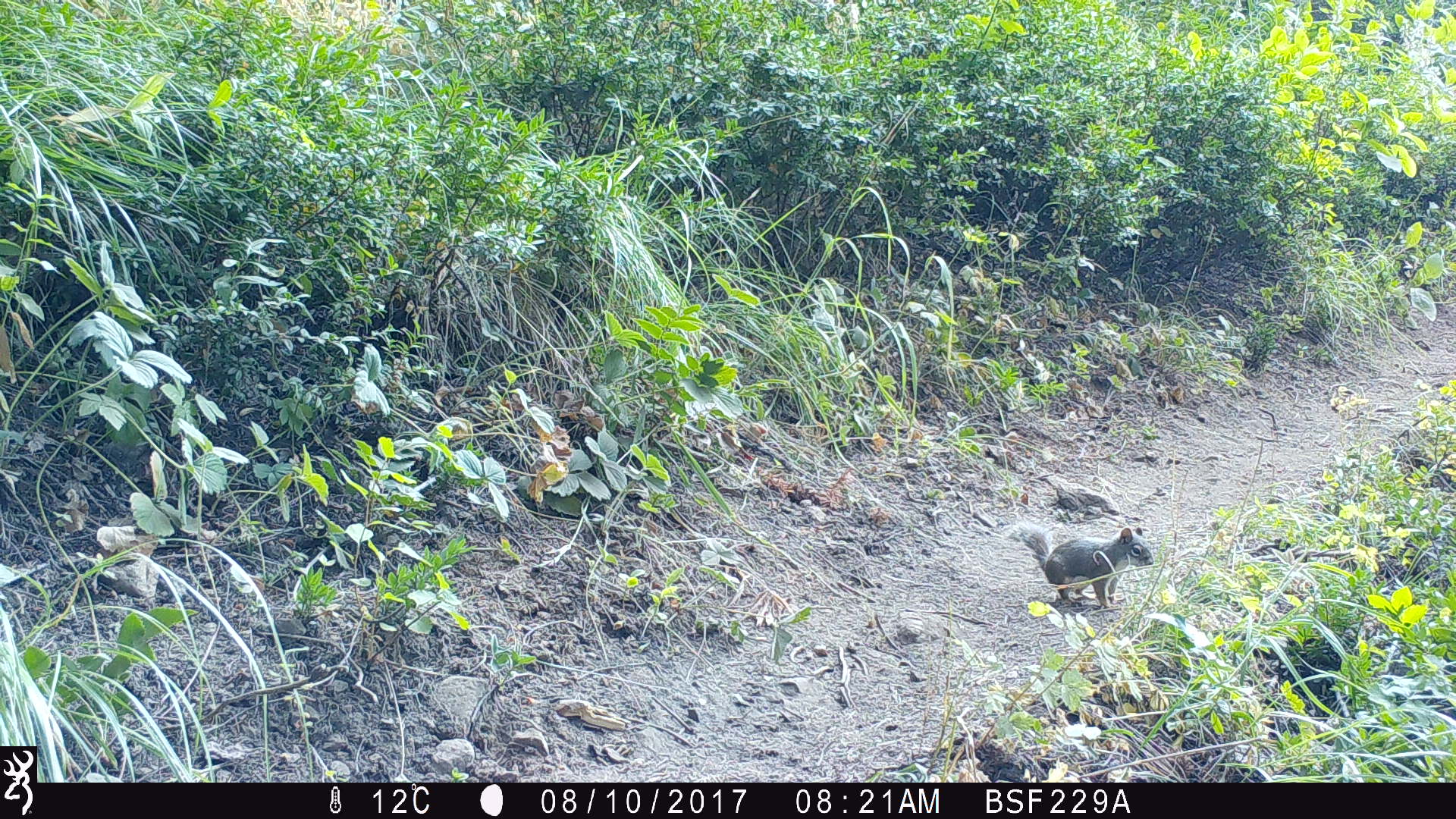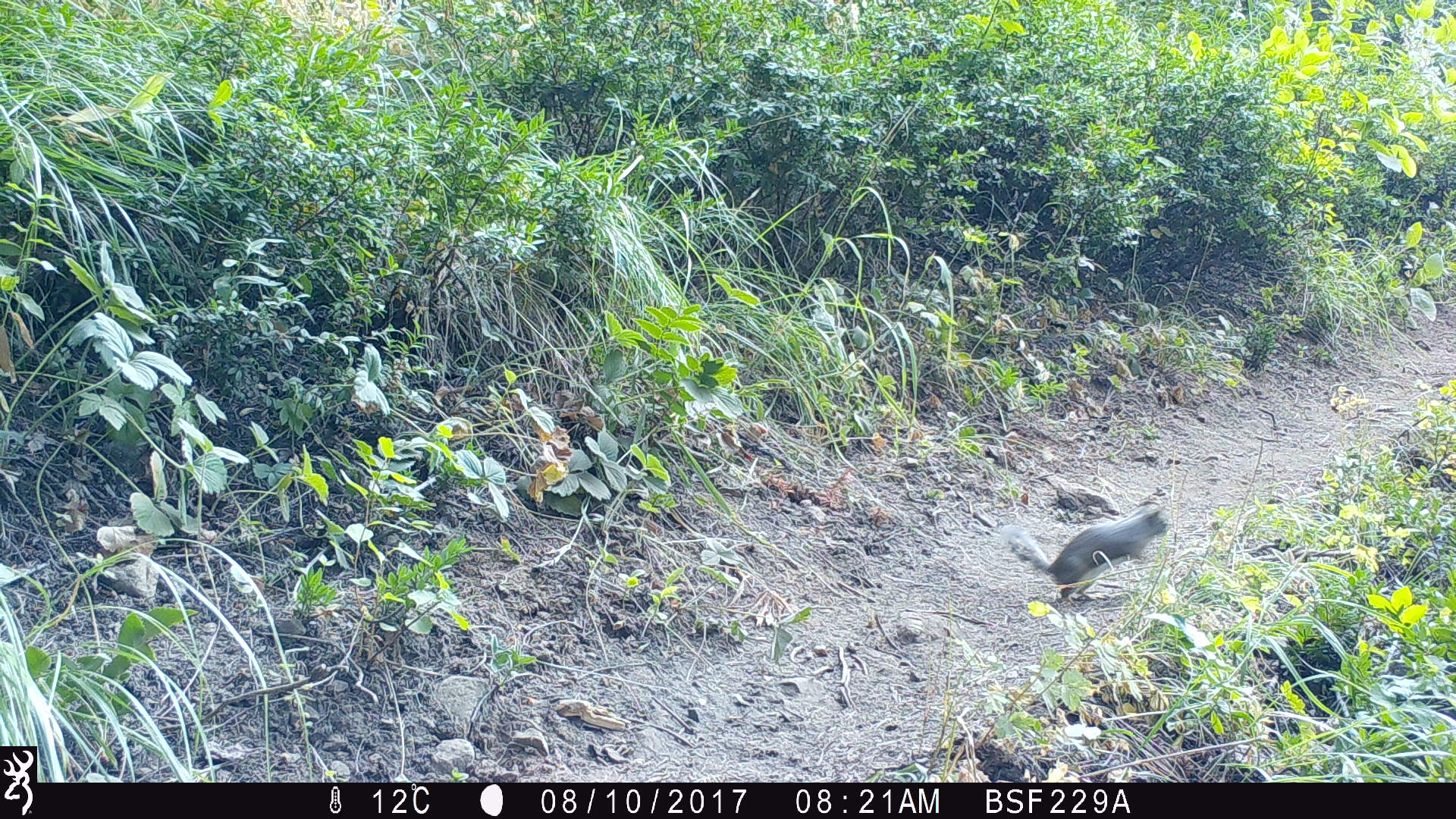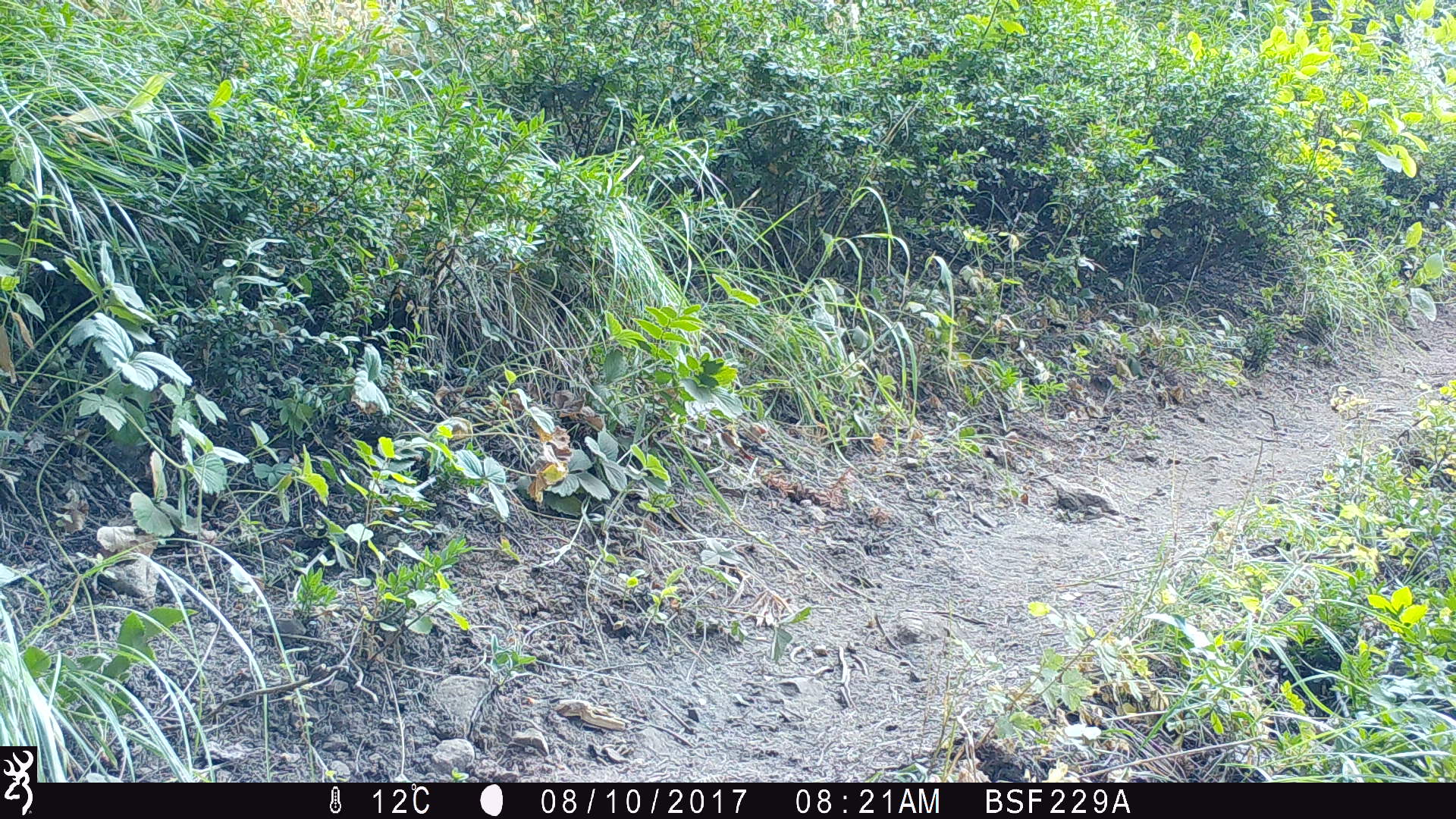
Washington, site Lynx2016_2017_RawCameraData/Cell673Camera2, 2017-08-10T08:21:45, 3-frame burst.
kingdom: Animalia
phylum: Chordata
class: Mammalia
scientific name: Mammalia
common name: small mammal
Small mammal (Mammalia). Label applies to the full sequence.